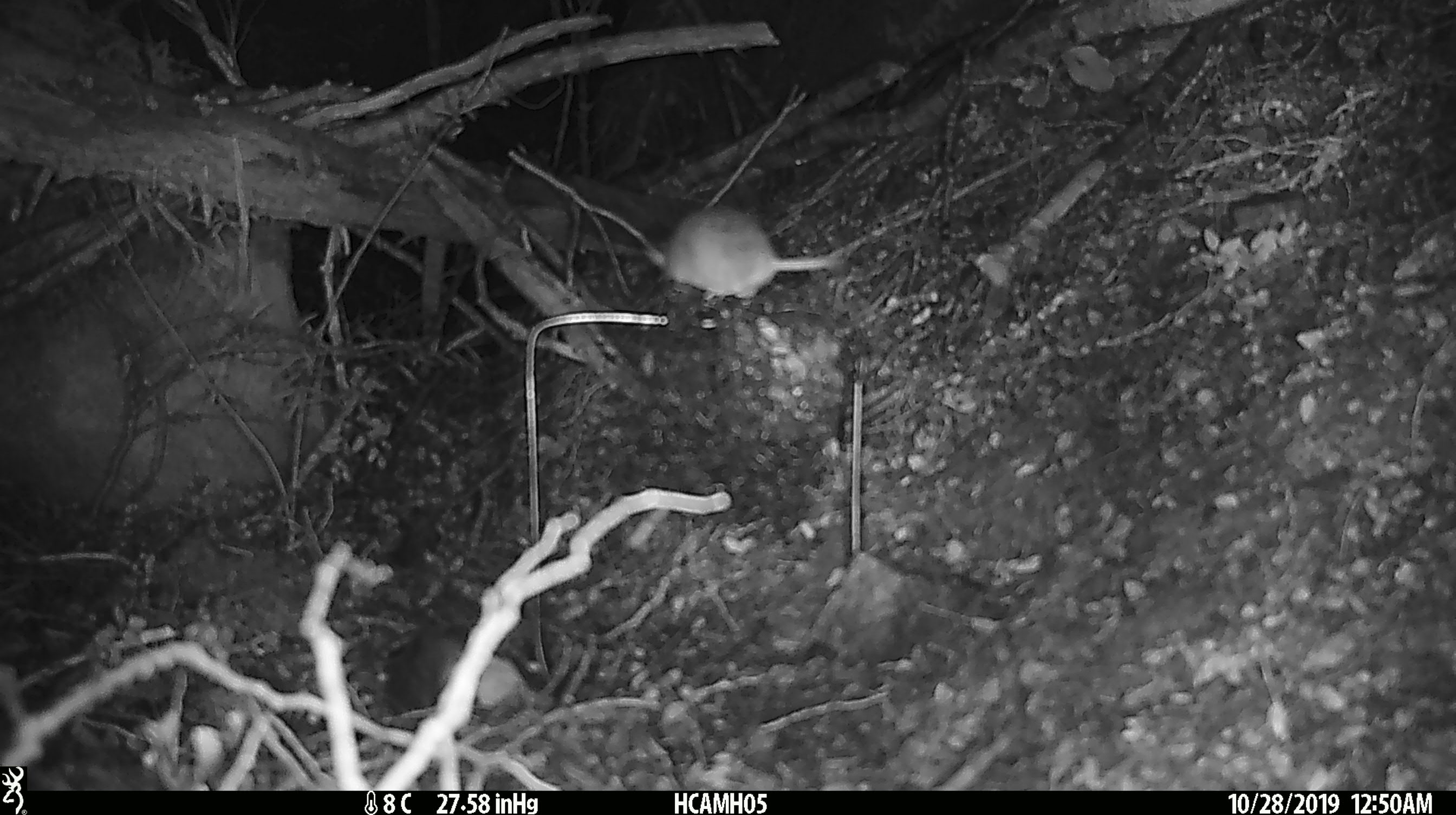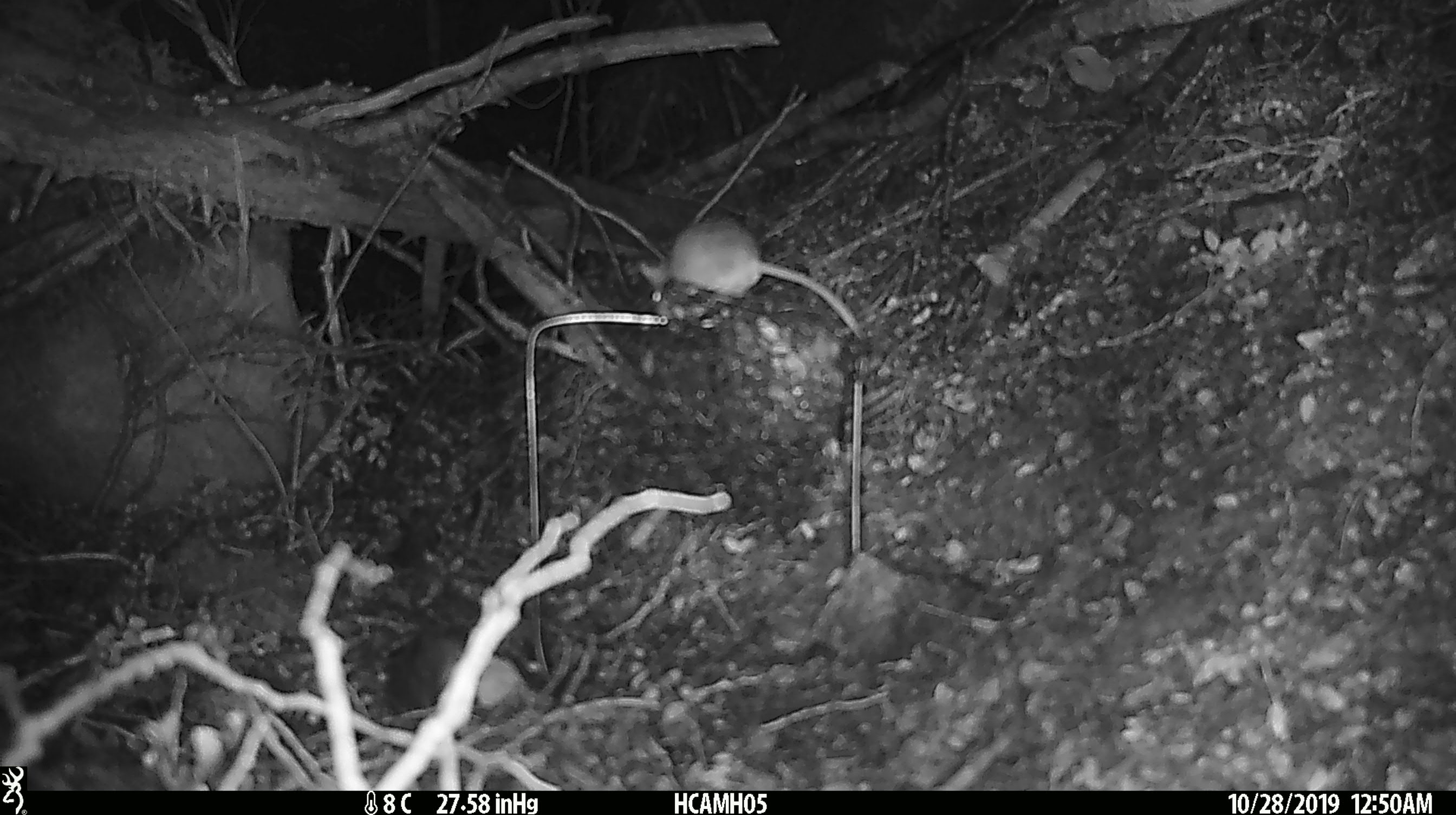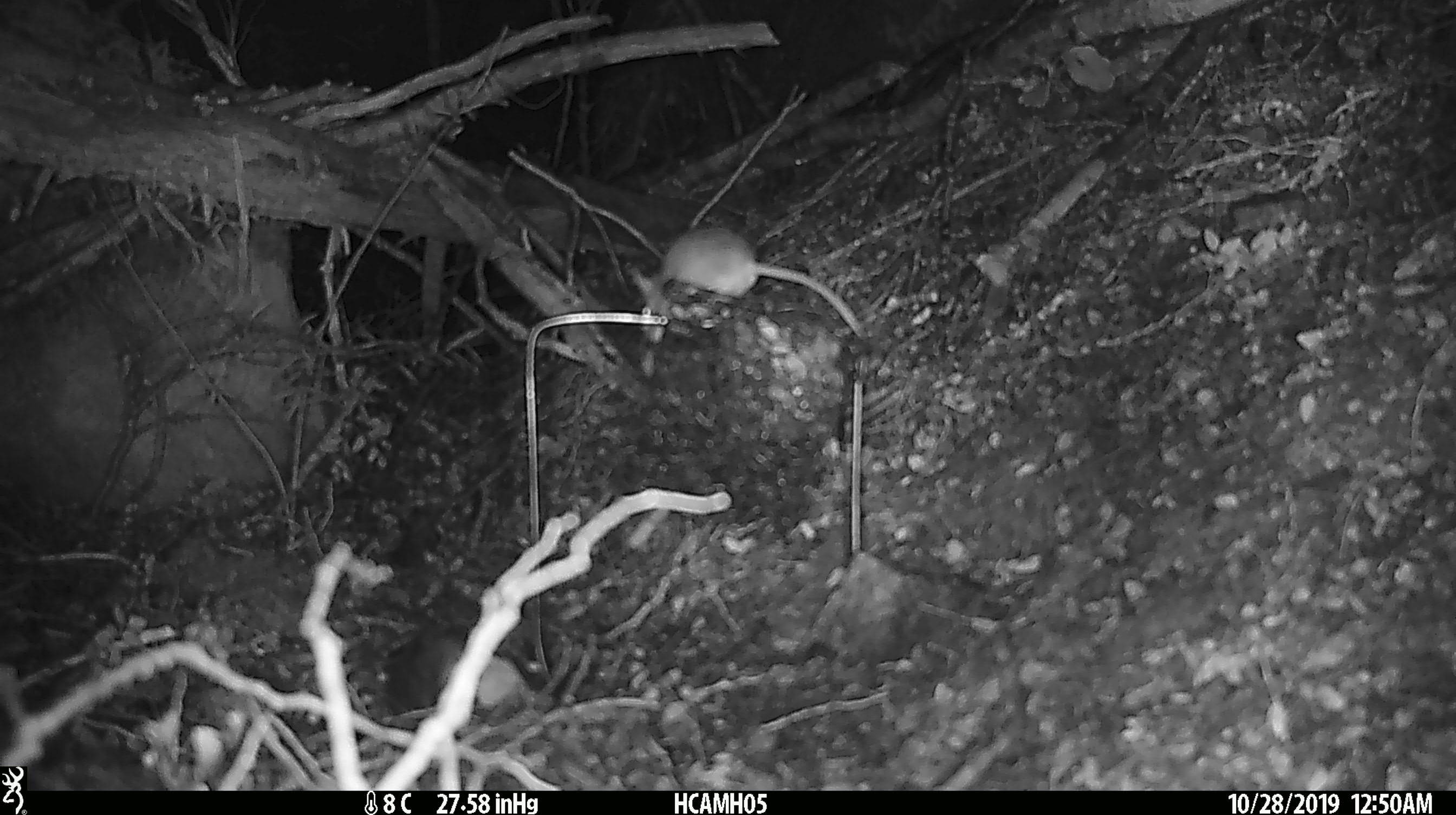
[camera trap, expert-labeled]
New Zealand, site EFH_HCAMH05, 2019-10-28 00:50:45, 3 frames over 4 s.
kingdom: Animalia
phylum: Chordata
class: Mammalia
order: Rodentia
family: Muridae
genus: Mus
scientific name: Mus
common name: mouse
Mouse (Mus).